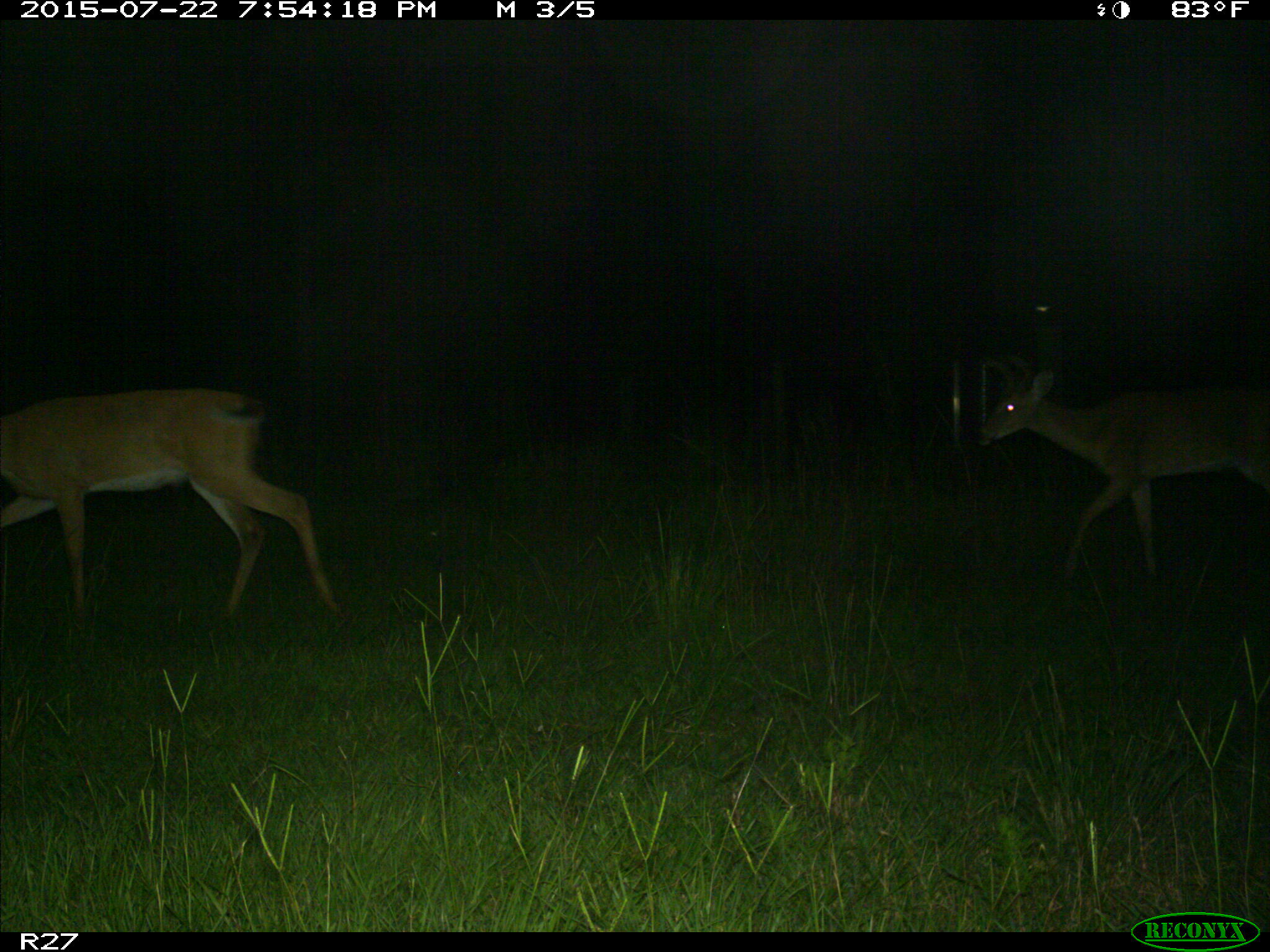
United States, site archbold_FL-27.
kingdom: Animalia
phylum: Chordata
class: Mammalia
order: Artiodactyla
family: Cervidae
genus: Odocoileus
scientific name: Odocoileus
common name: deer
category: unidentified deer